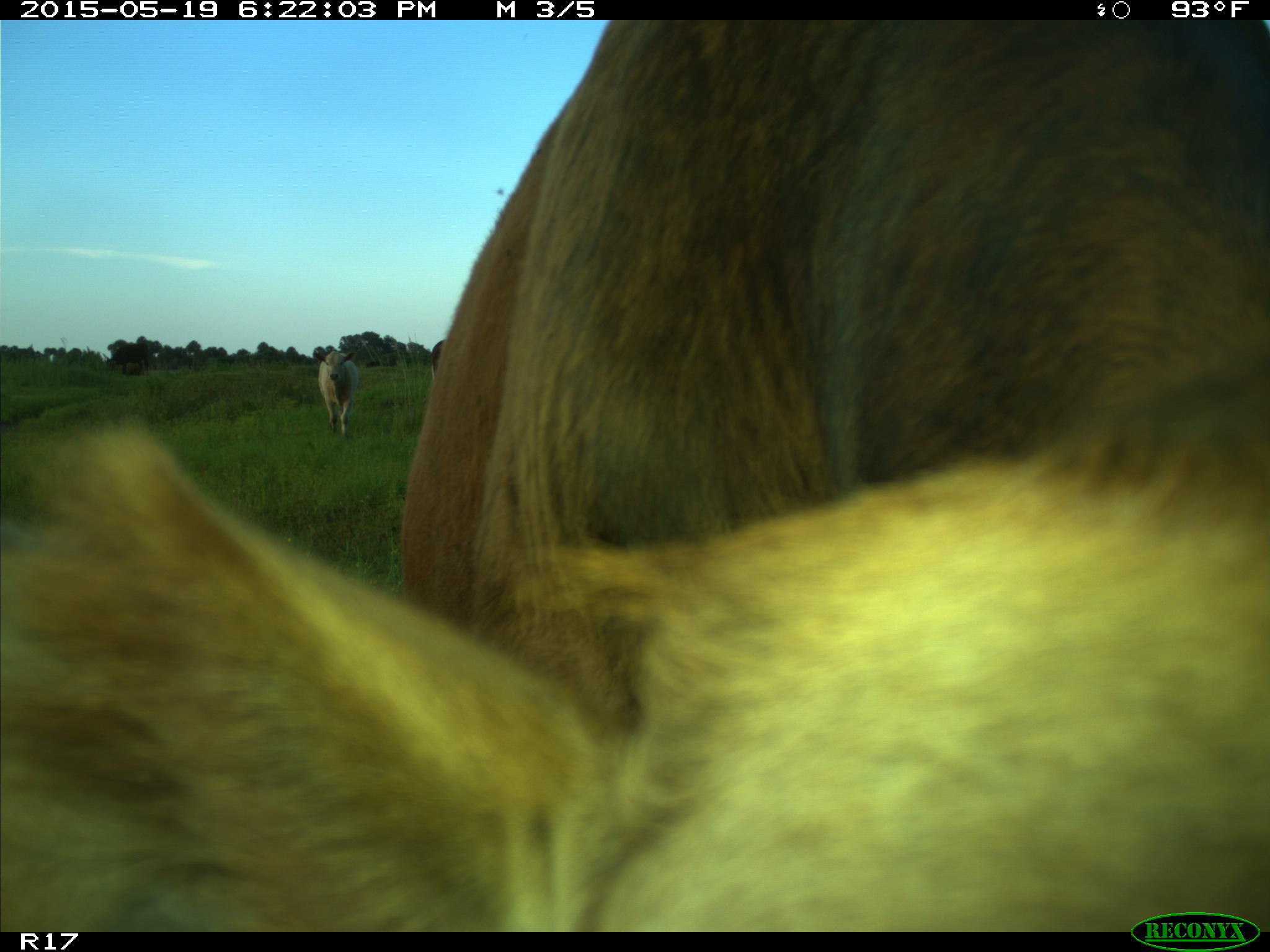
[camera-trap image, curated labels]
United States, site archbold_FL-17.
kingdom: Animalia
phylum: Chordata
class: Mammalia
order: Artiodactyla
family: Bovidae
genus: Bos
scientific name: Bos taurus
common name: domestic cow